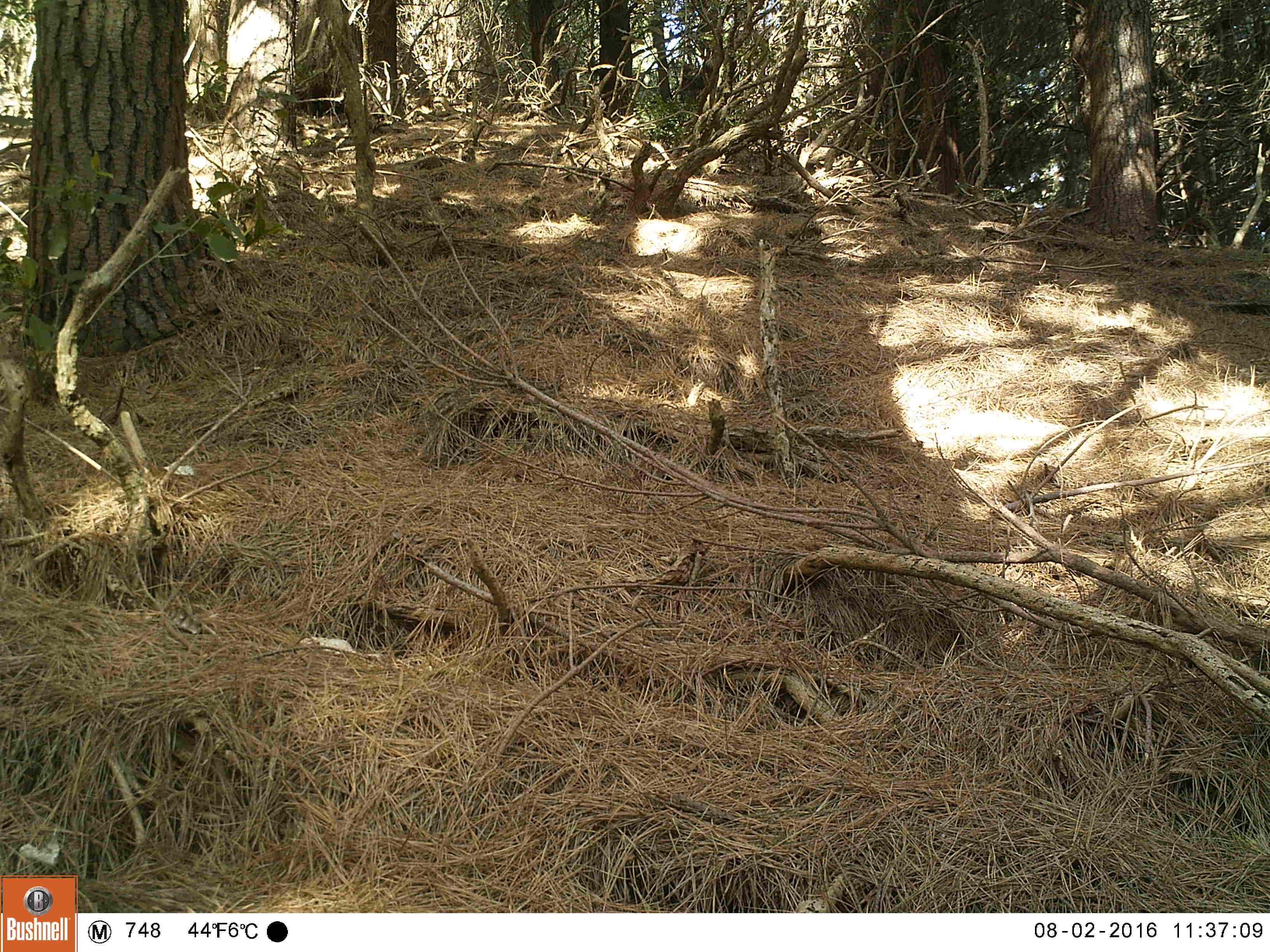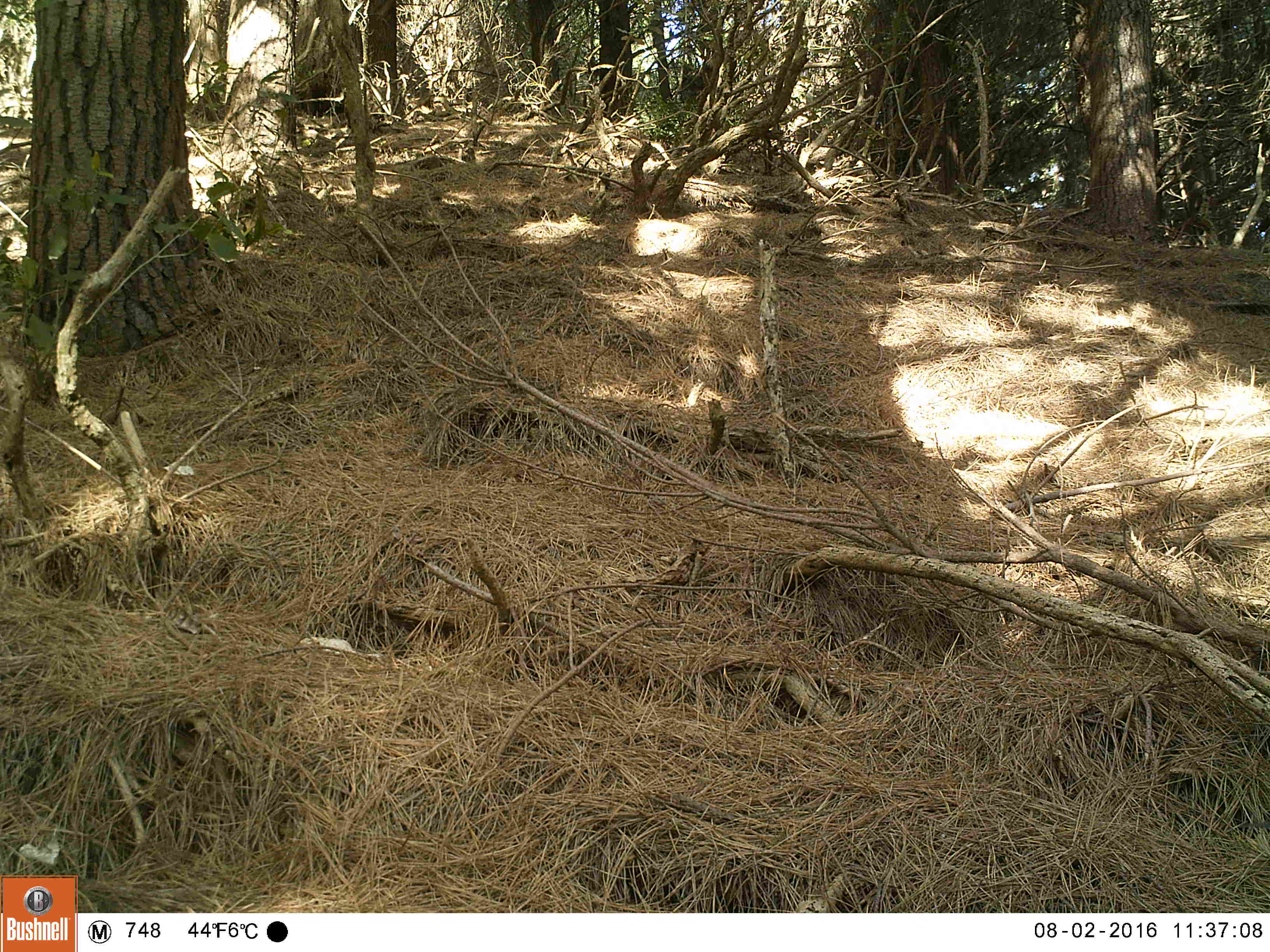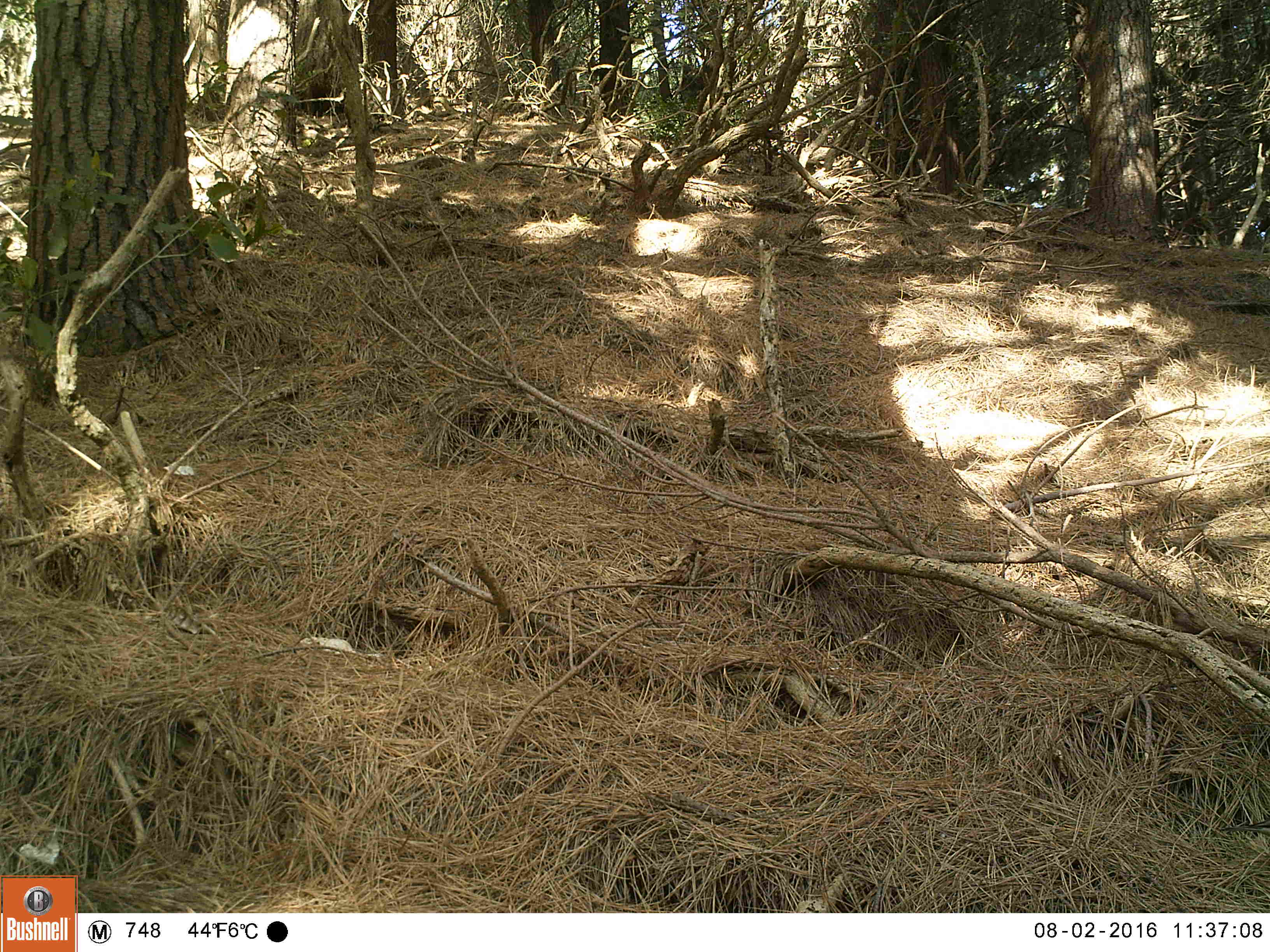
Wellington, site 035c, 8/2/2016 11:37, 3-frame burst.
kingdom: Animalia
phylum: Chordata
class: Aves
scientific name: Aves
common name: bird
Bird (Aves).